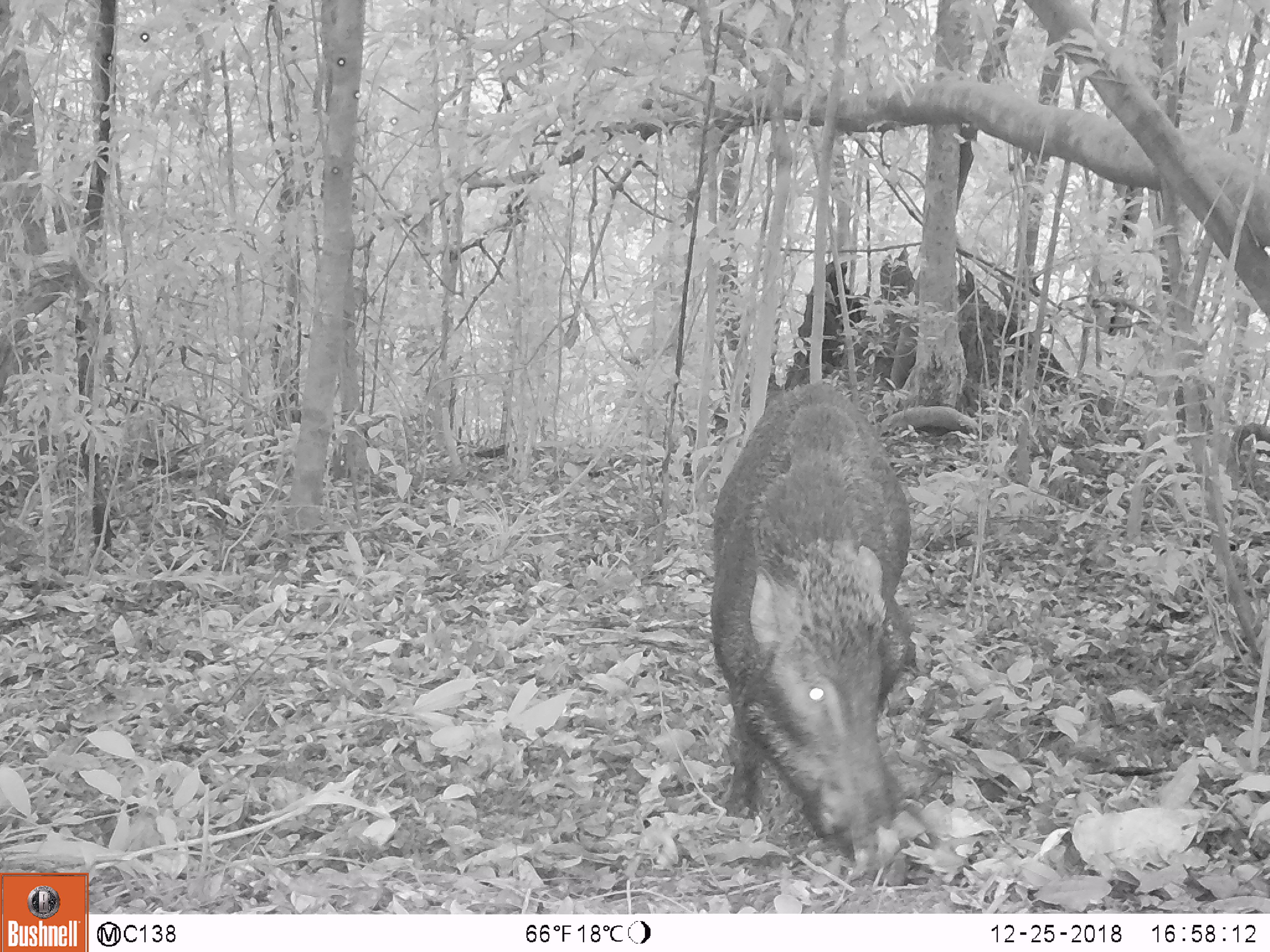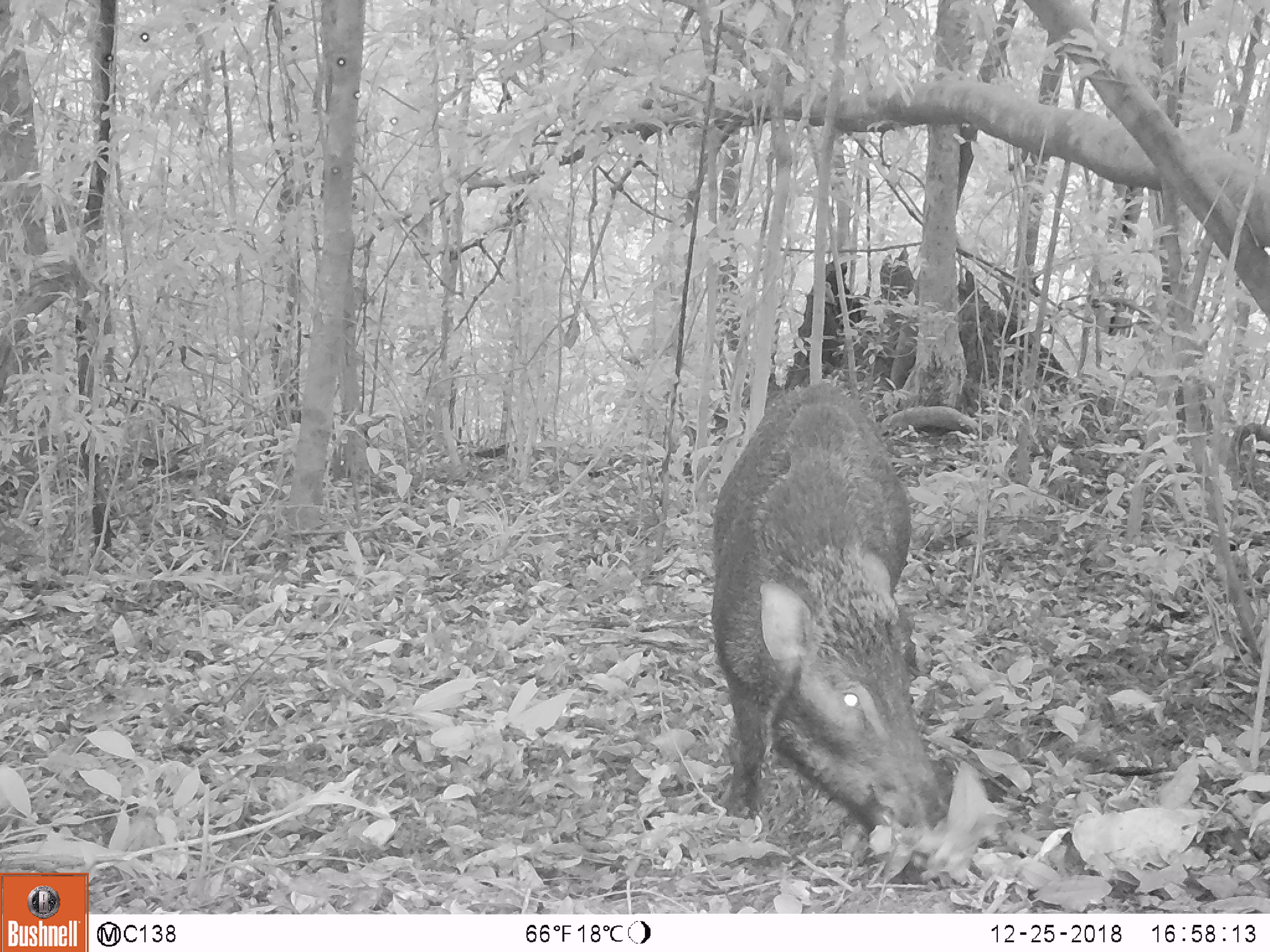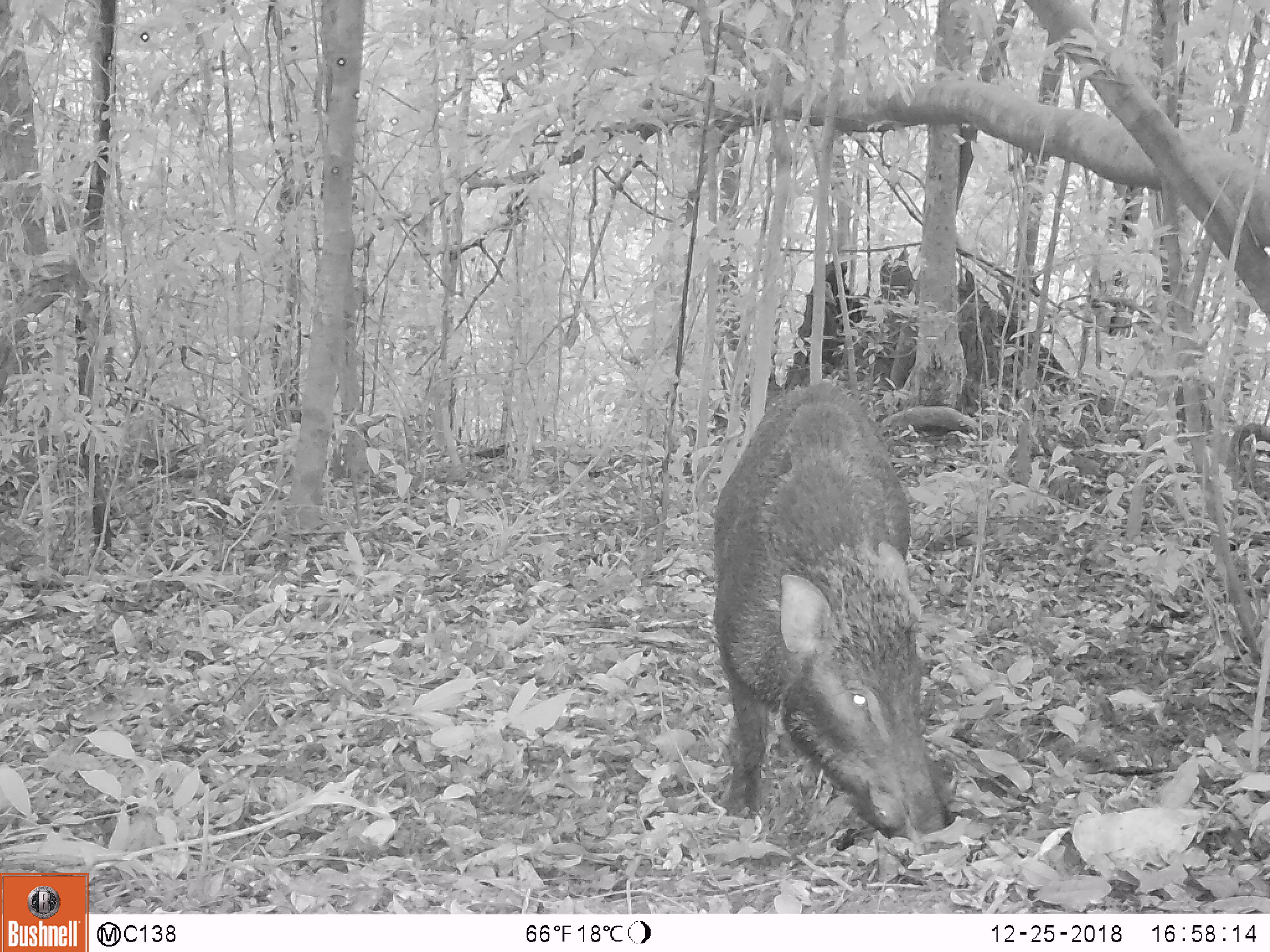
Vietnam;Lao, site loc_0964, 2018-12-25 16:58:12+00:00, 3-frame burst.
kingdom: Animalia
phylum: Chordata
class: Mammalia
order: Artiodactyla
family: Suidae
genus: Sus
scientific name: Sus scrofa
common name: eurasian wild pig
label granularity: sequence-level